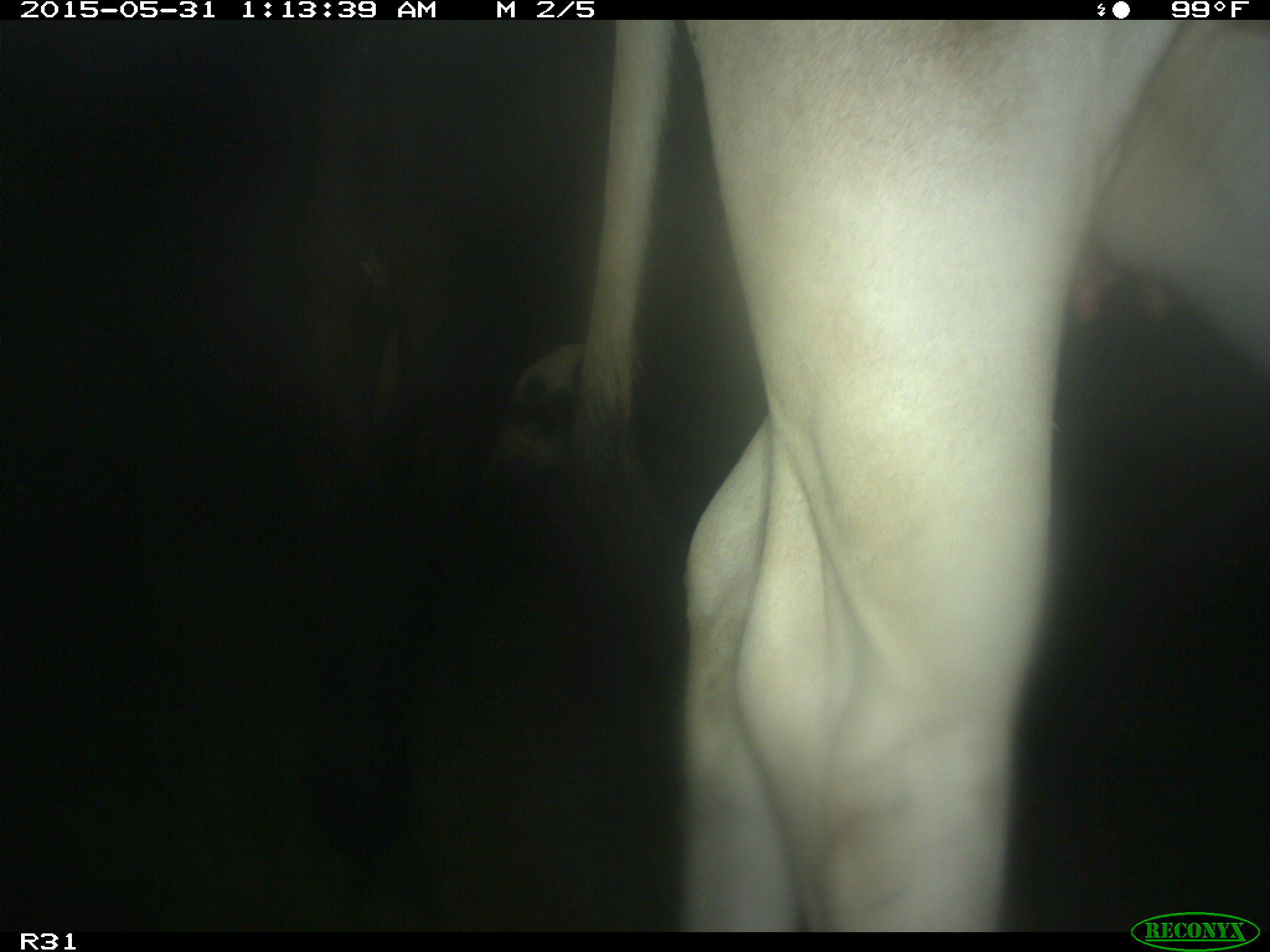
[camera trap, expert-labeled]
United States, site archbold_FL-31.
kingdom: Animalia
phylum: Chordata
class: Mammalia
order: Artiodactyla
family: Bovidae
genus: Bos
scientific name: Bos taurus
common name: domestic cow